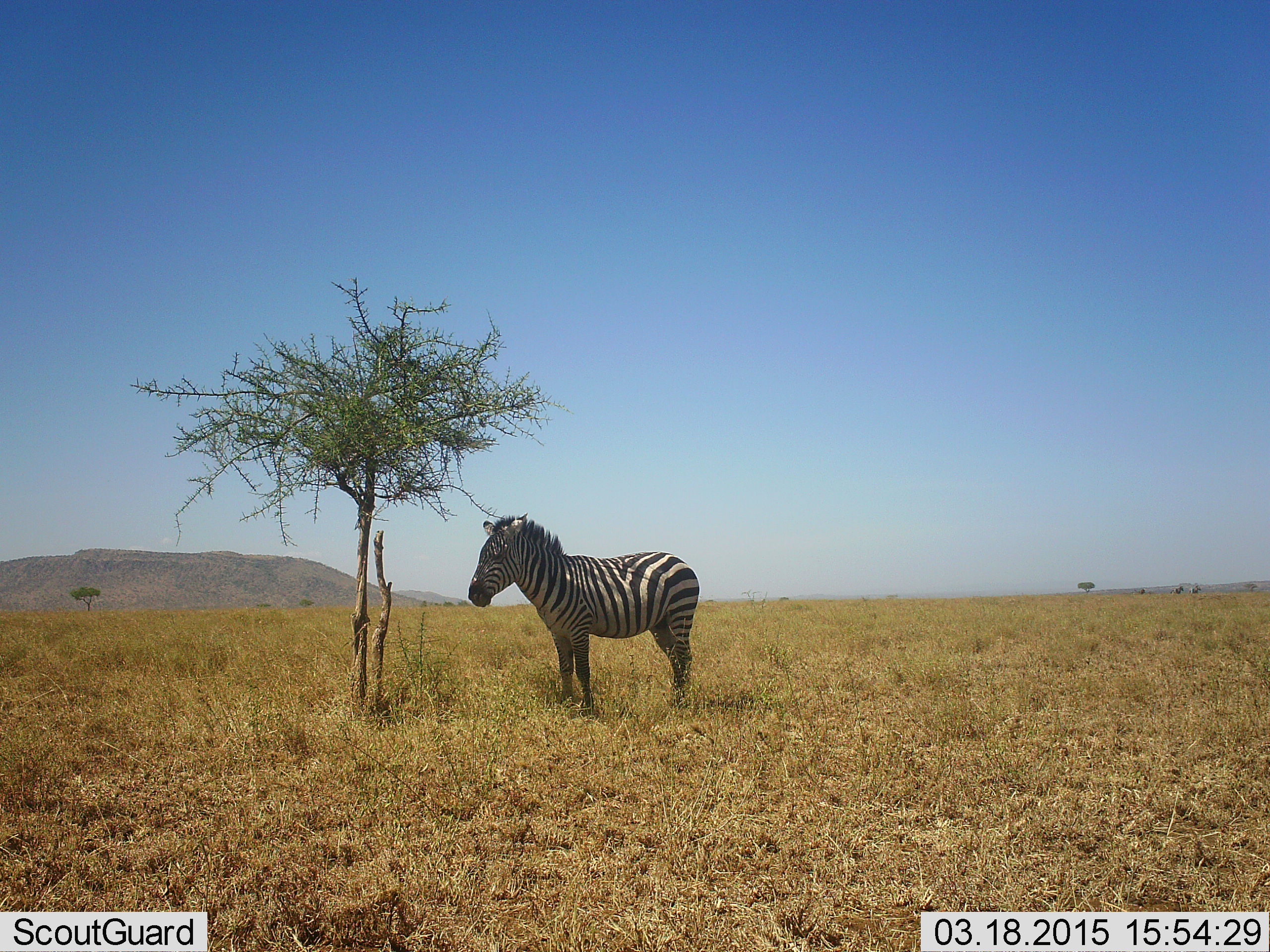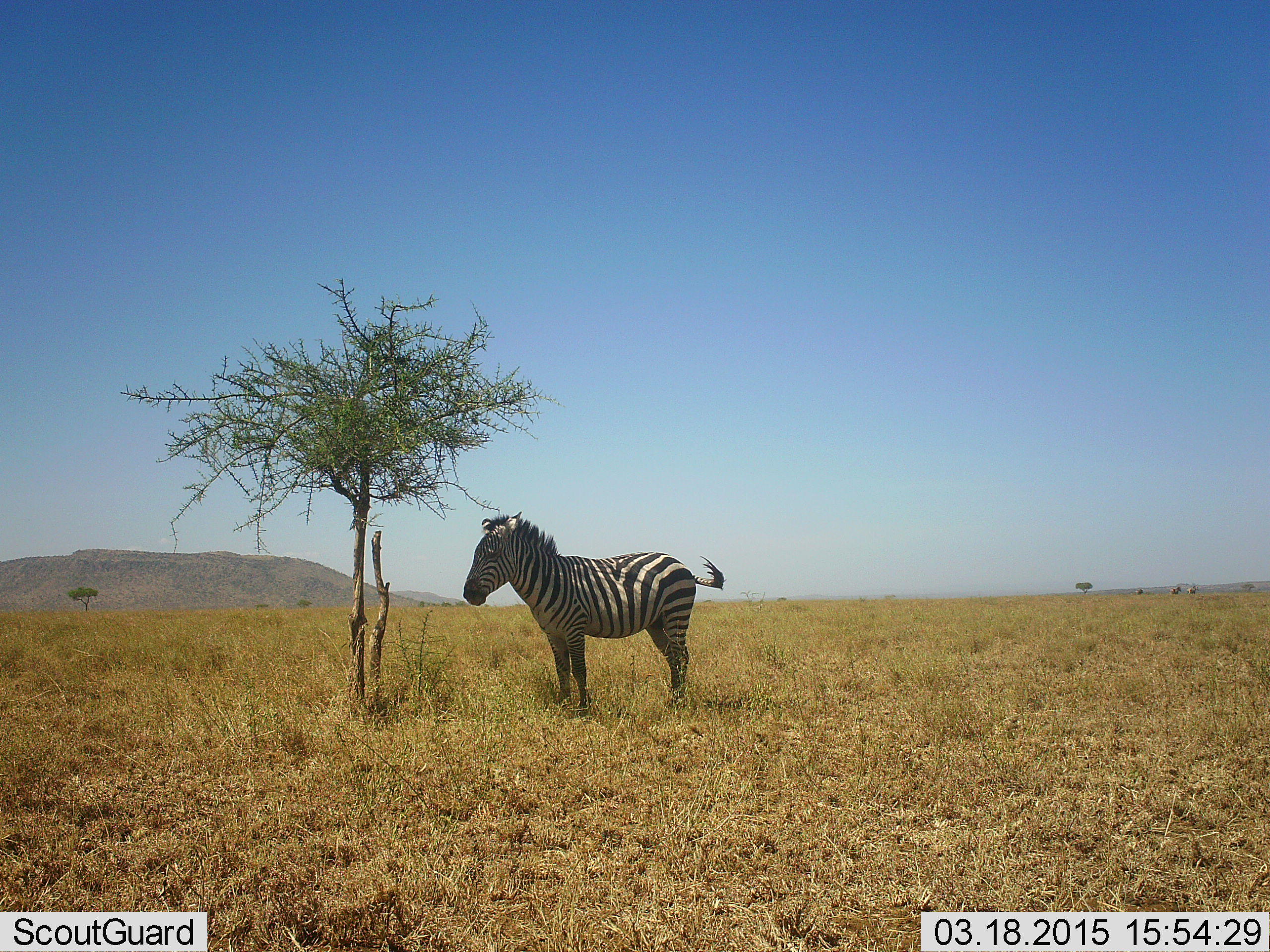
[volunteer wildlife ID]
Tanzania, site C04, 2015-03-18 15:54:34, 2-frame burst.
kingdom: Animalia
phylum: Chordata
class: Mammalia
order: Perissodactyla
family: Equidae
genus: Equus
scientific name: Equus quagga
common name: plains zebra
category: zebra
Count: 1.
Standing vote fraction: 100%.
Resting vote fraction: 0%.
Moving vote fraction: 0%.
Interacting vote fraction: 0%.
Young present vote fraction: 0%.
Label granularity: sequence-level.